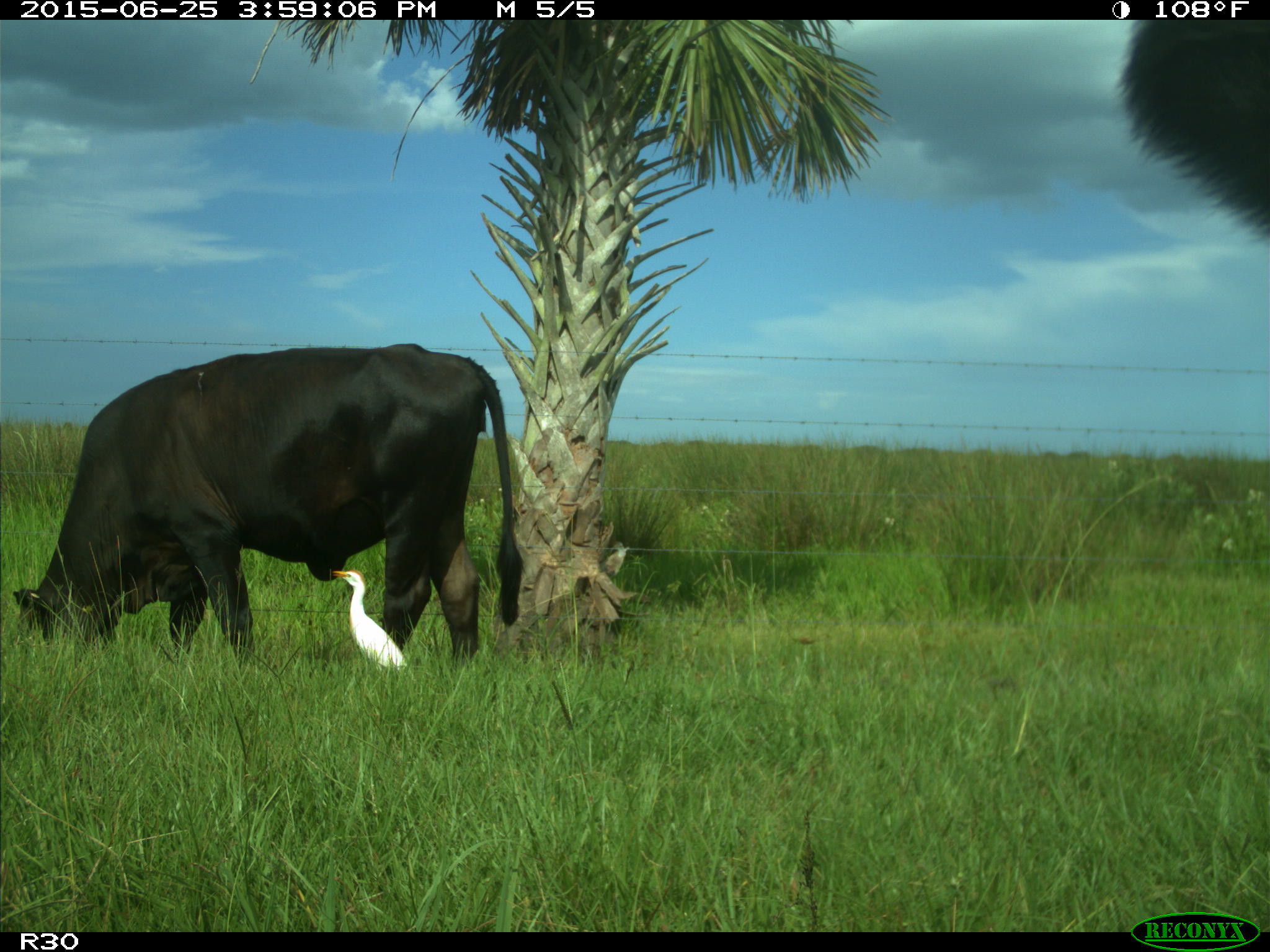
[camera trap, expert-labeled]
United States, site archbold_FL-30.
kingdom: Animalia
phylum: Chordata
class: Mammalia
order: Artiodactyla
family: Bovidae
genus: Bos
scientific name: Bos taurus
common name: domestic cow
Bos taurus (domestic cow).